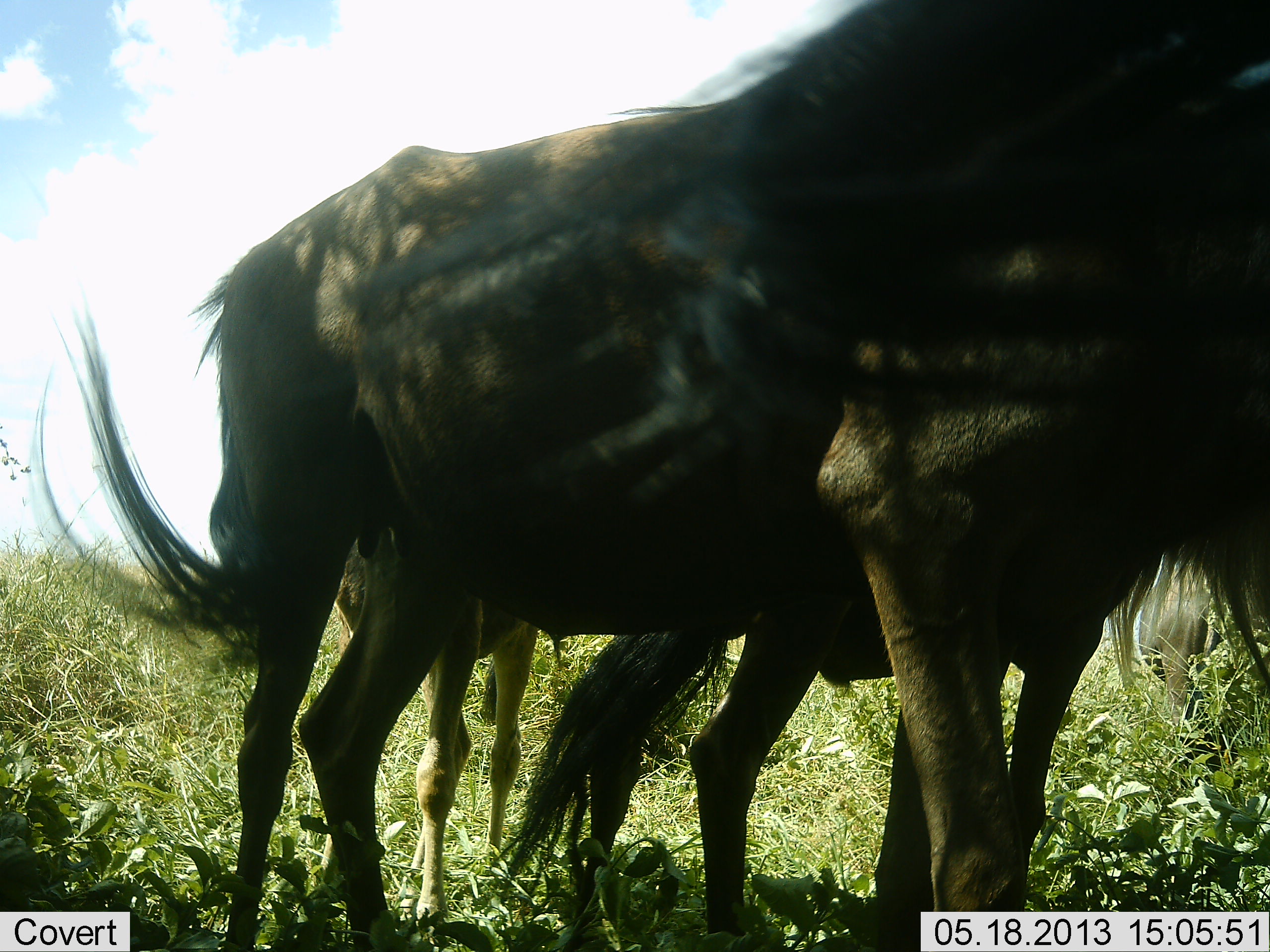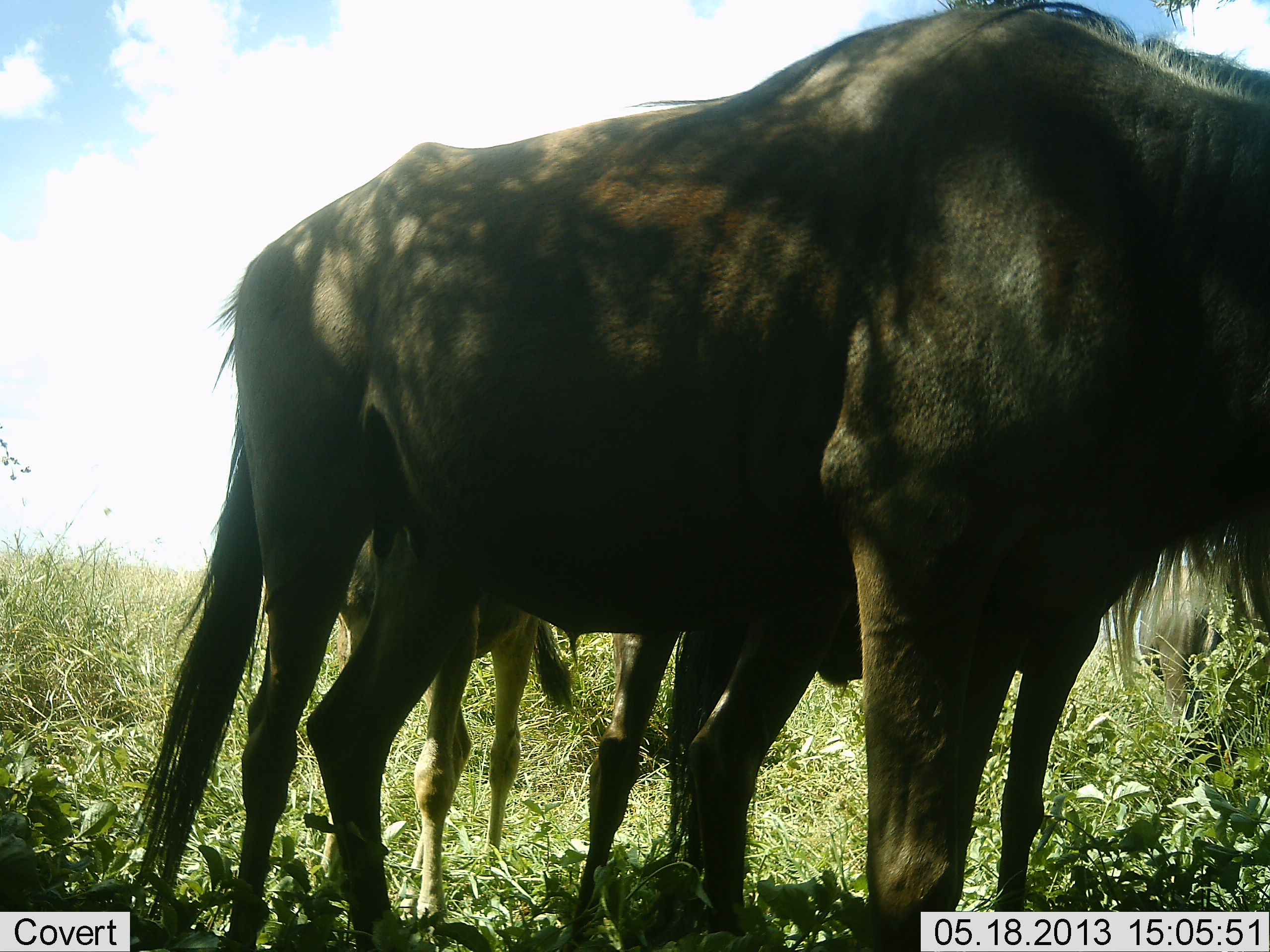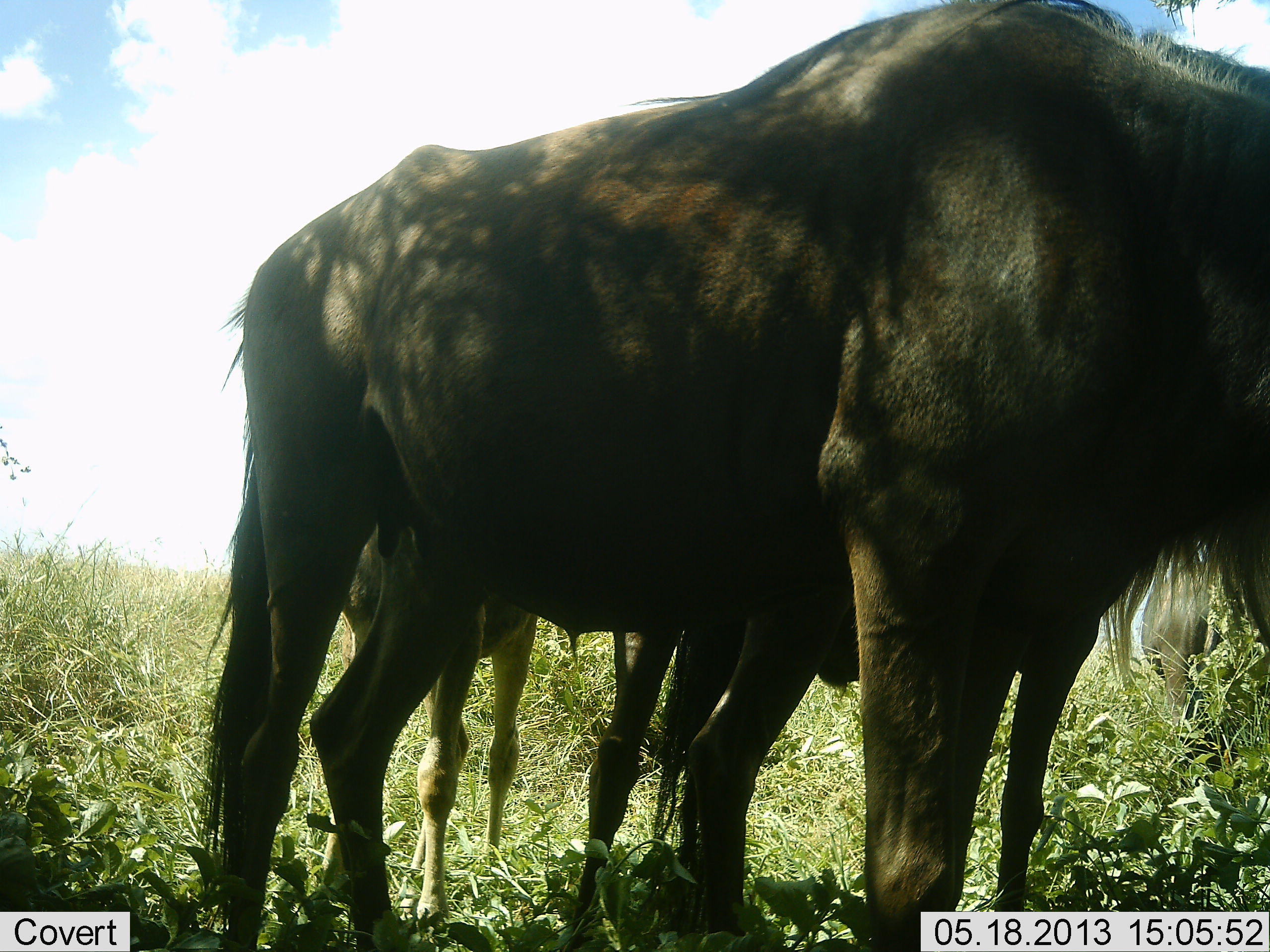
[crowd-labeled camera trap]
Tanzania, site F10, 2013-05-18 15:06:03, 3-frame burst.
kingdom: Animalia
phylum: Chordata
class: Mammalia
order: Artiodactyla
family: Bovidae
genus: Connochaetes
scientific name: Connochaetes taurinus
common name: blue wildebeest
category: wildebeest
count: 3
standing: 100%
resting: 0%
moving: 0%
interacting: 0%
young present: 40%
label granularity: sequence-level